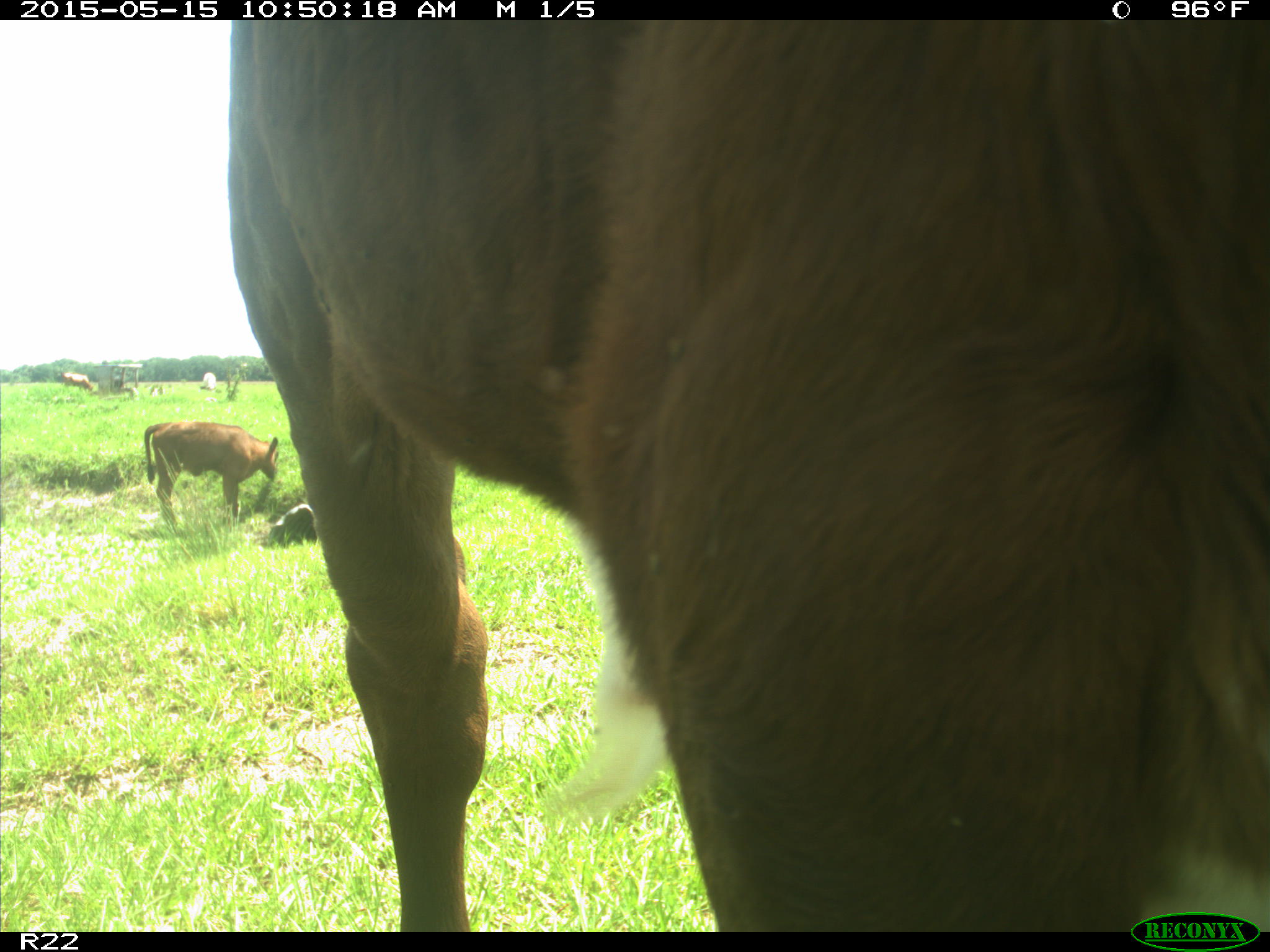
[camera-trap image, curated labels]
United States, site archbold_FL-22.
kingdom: Animalia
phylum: Chordata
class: Mammalia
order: Artiodactyla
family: Bovidae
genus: Bos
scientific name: Bos taurus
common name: domestic cow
Bos taurus (domestic cow).